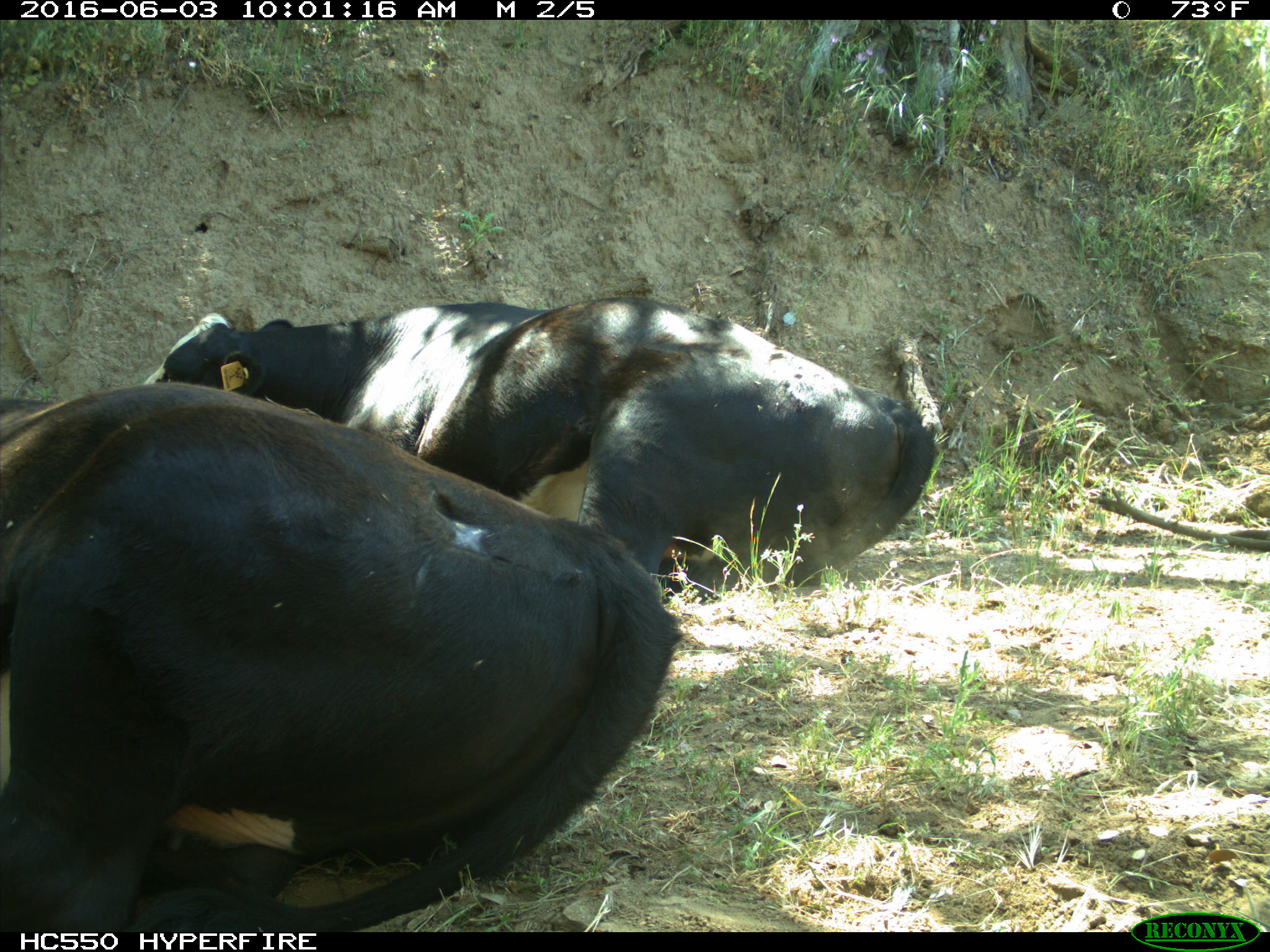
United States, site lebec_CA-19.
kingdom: Animalia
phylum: Chordata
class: Mammalia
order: Artiodactyla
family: Bovidae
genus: Bos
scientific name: Bos taurus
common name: domestic cow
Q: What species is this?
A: Bos taurus (domestic cow).